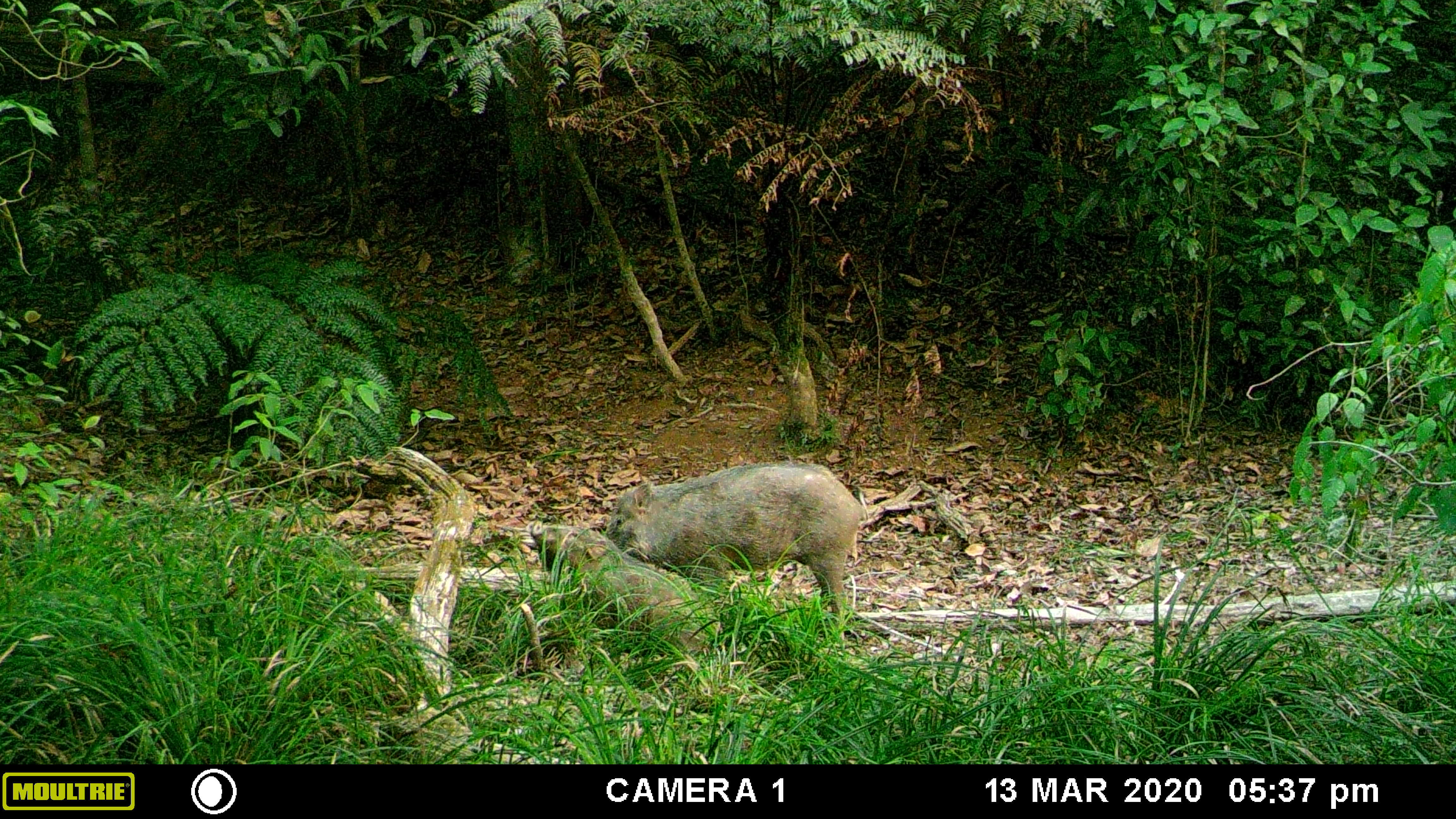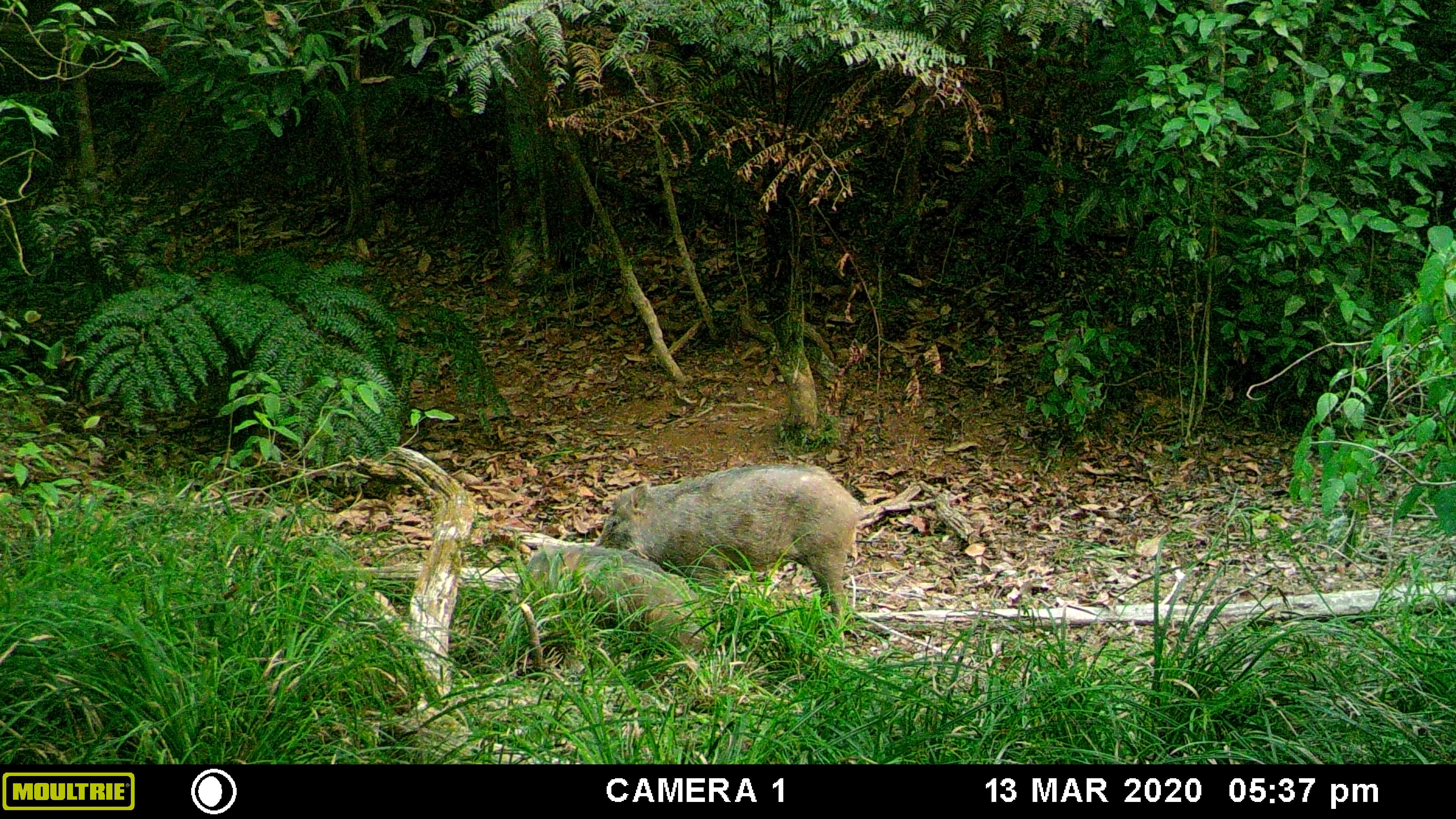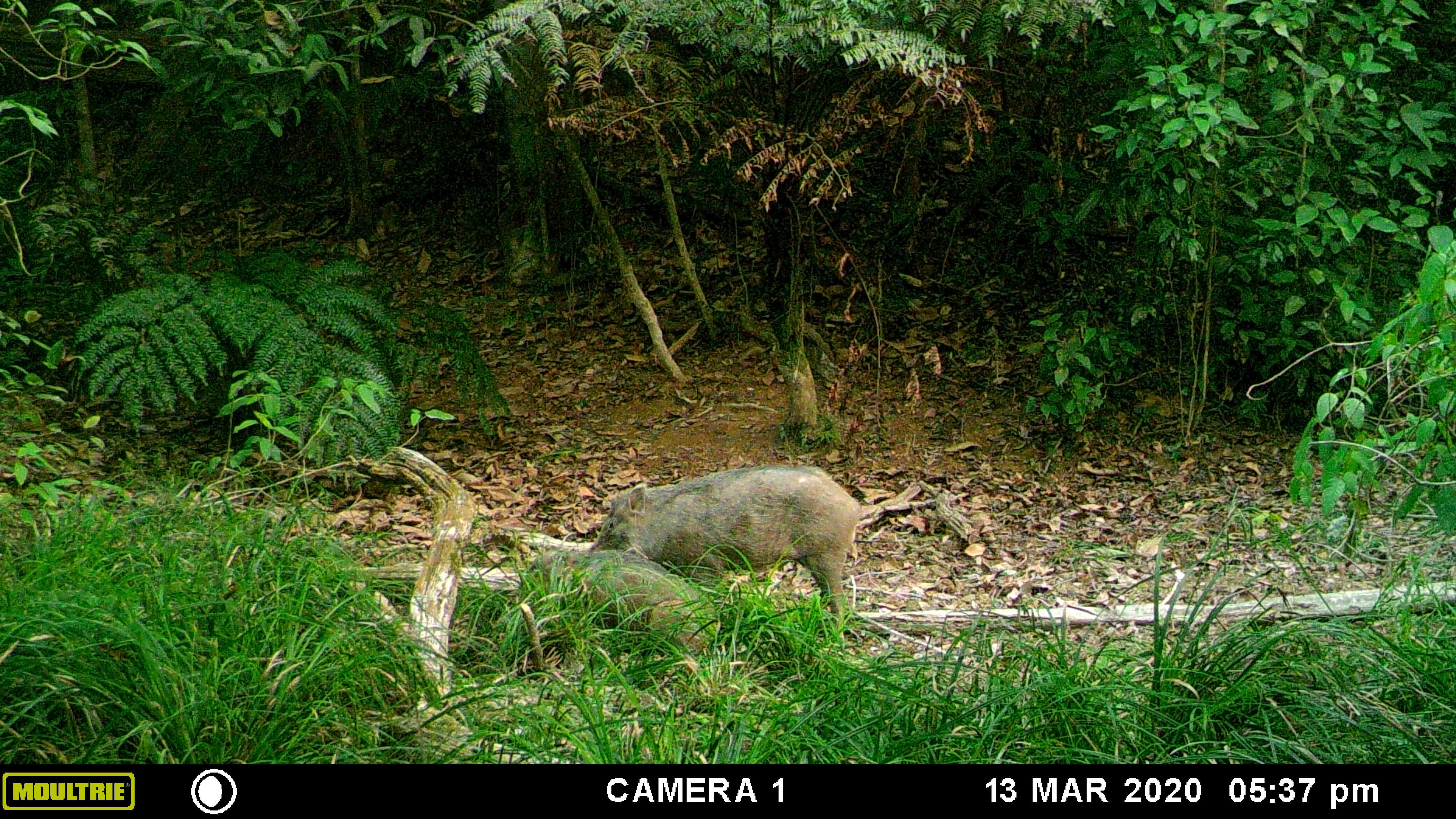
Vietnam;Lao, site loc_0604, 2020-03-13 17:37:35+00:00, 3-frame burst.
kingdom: Animalia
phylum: Chordata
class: Mammalia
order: Artiodactyla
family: Suidae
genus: Sus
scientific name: Sus scrofa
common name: eurasian wild pig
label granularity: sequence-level